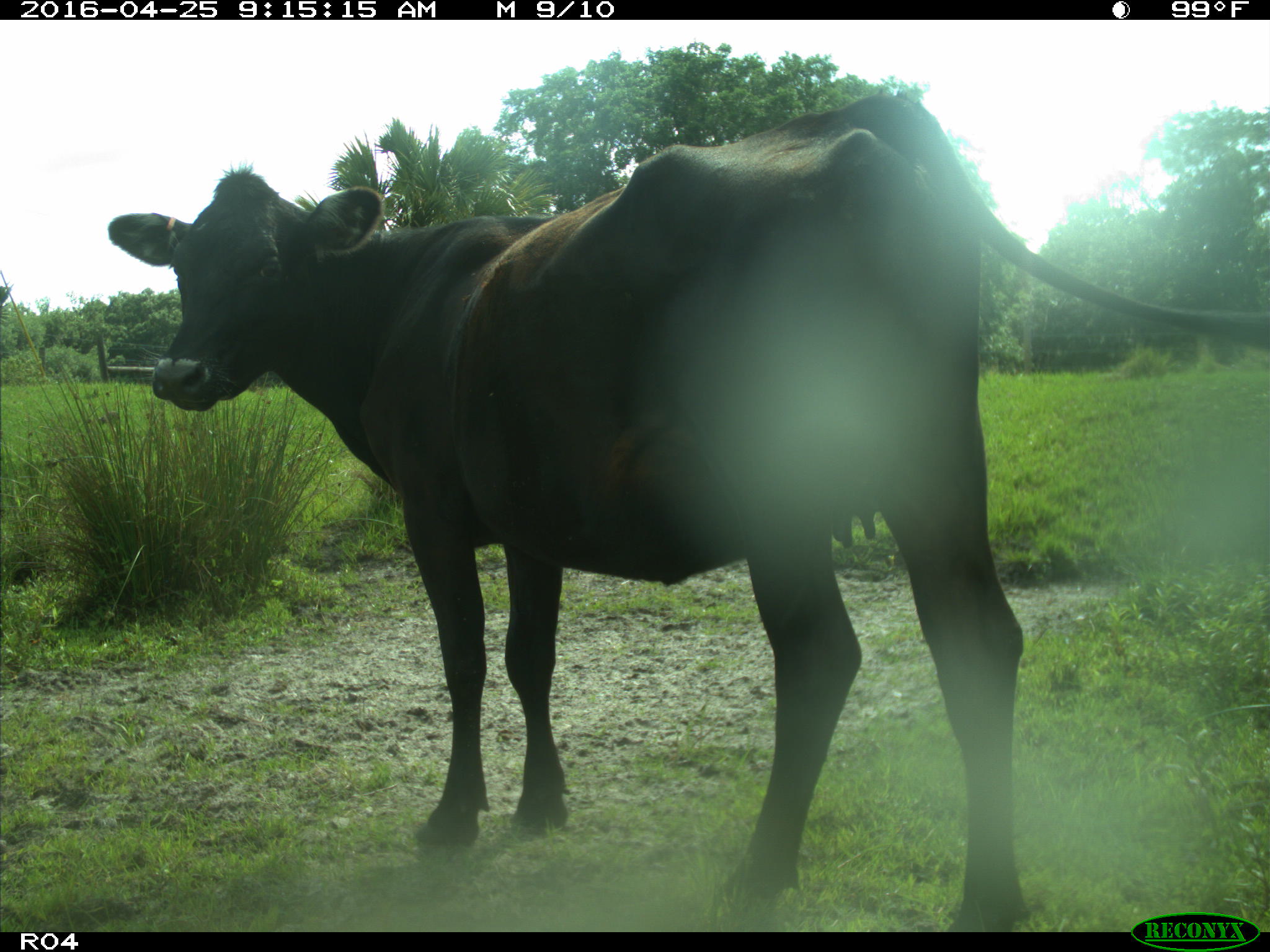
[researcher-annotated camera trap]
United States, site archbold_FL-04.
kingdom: Animalia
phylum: Chordata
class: Mammalia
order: Artiodactyla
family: Bovidae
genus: Bos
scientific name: Bos taurus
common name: domestic cow